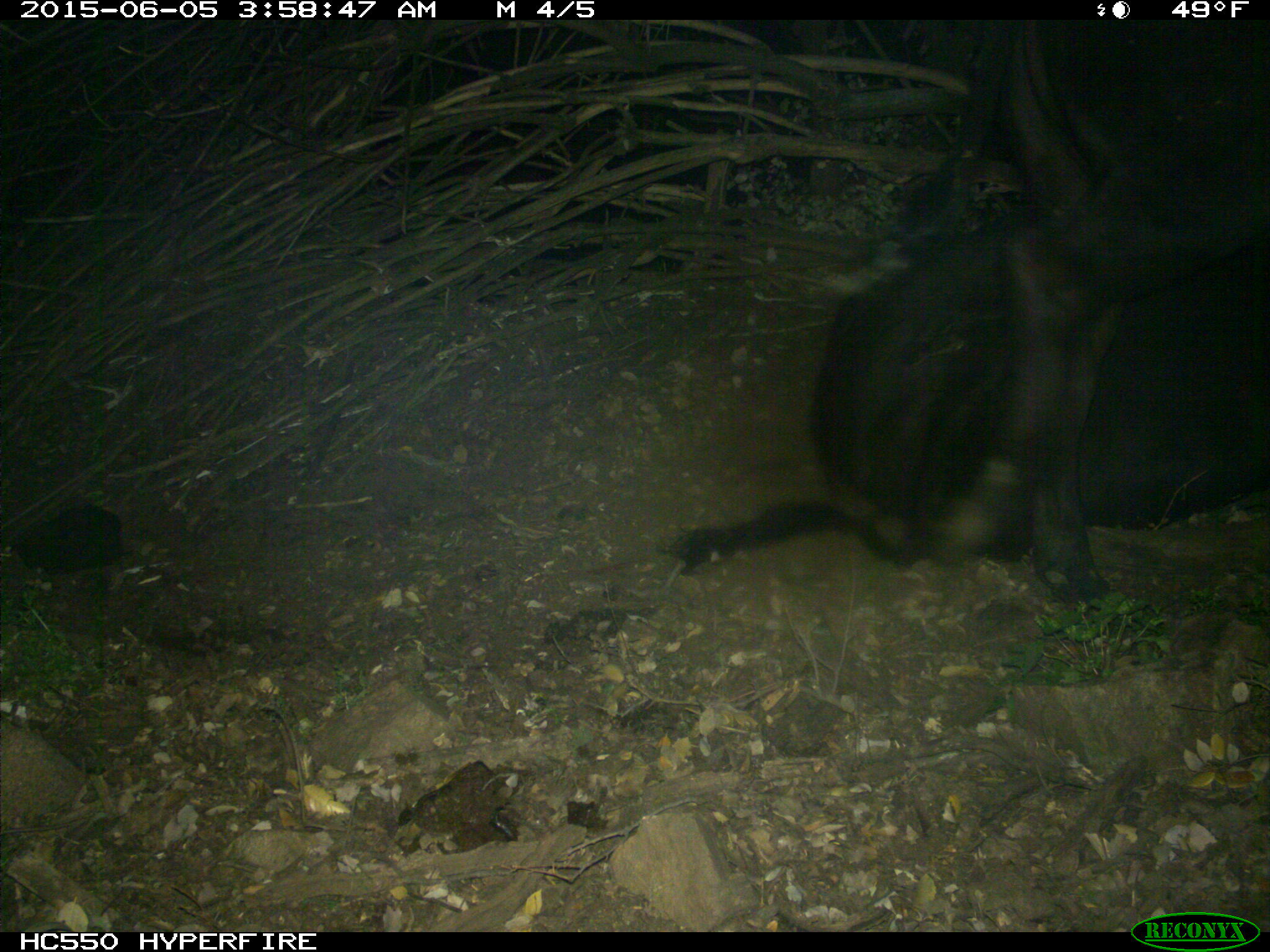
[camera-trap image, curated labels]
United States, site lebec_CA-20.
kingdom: Animalia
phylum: Chordata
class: Mammalia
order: Artiodactyla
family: Bovidae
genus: Bos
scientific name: Bos taurus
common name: domestic cow